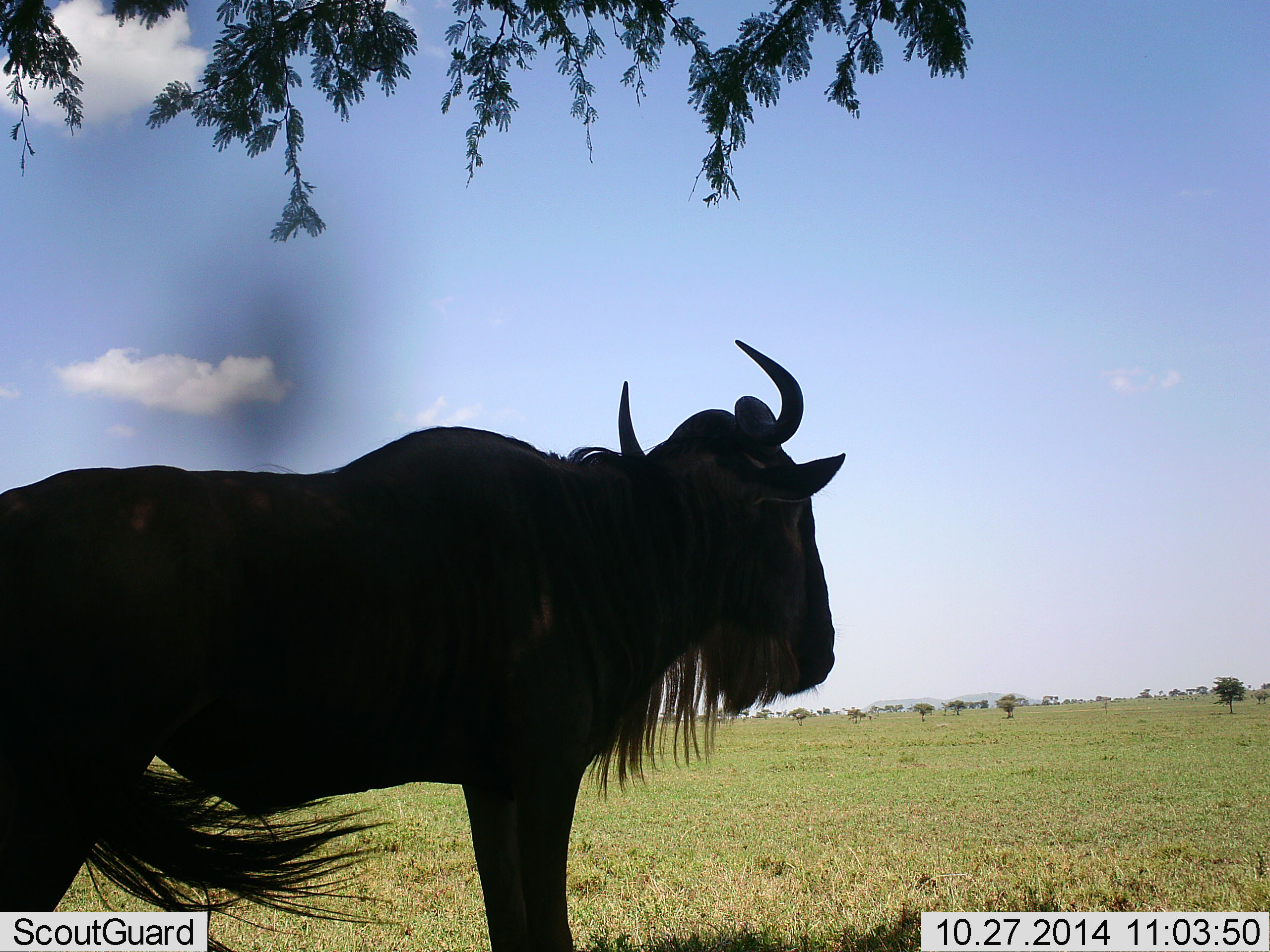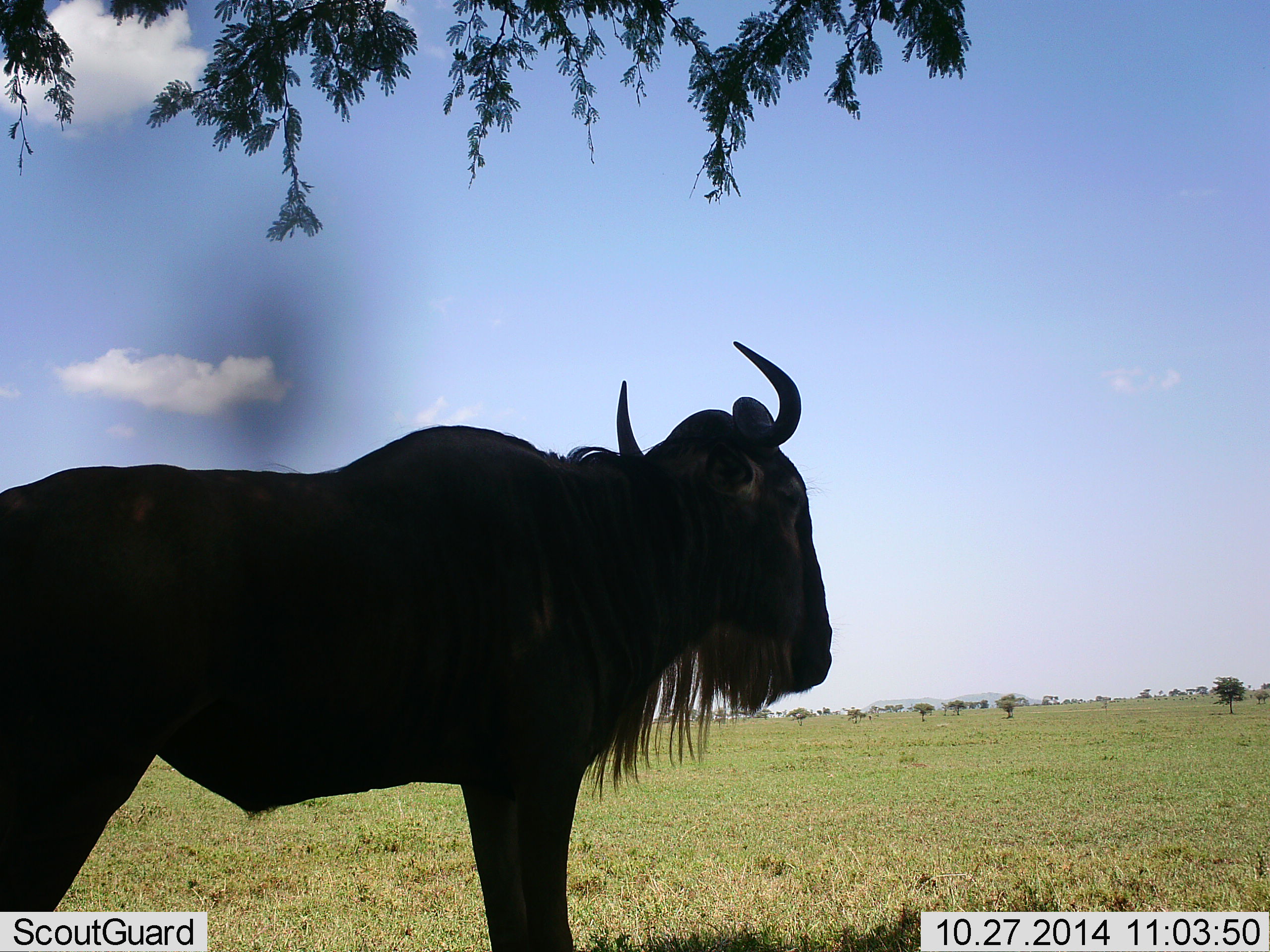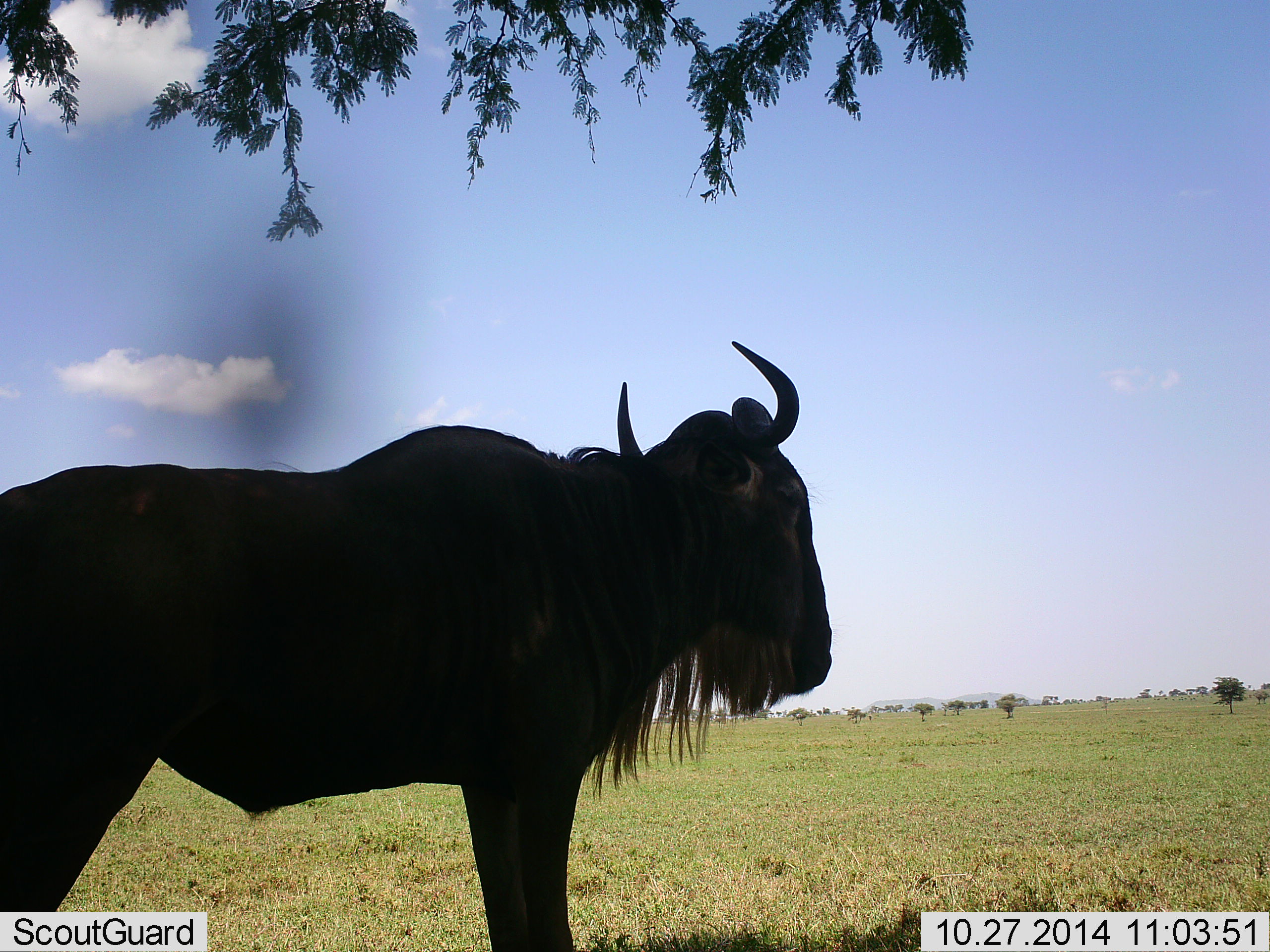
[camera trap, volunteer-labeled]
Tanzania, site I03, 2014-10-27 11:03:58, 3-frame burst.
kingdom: Animalia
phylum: Chordata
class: Mammalia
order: Artiodactyla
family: Bovidae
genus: Connochaetes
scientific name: Connochaetes taurinus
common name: blue wildebeest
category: wildebeest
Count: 1.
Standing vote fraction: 100%.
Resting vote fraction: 0%.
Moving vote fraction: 0%.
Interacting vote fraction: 0%.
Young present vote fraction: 0%.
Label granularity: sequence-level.